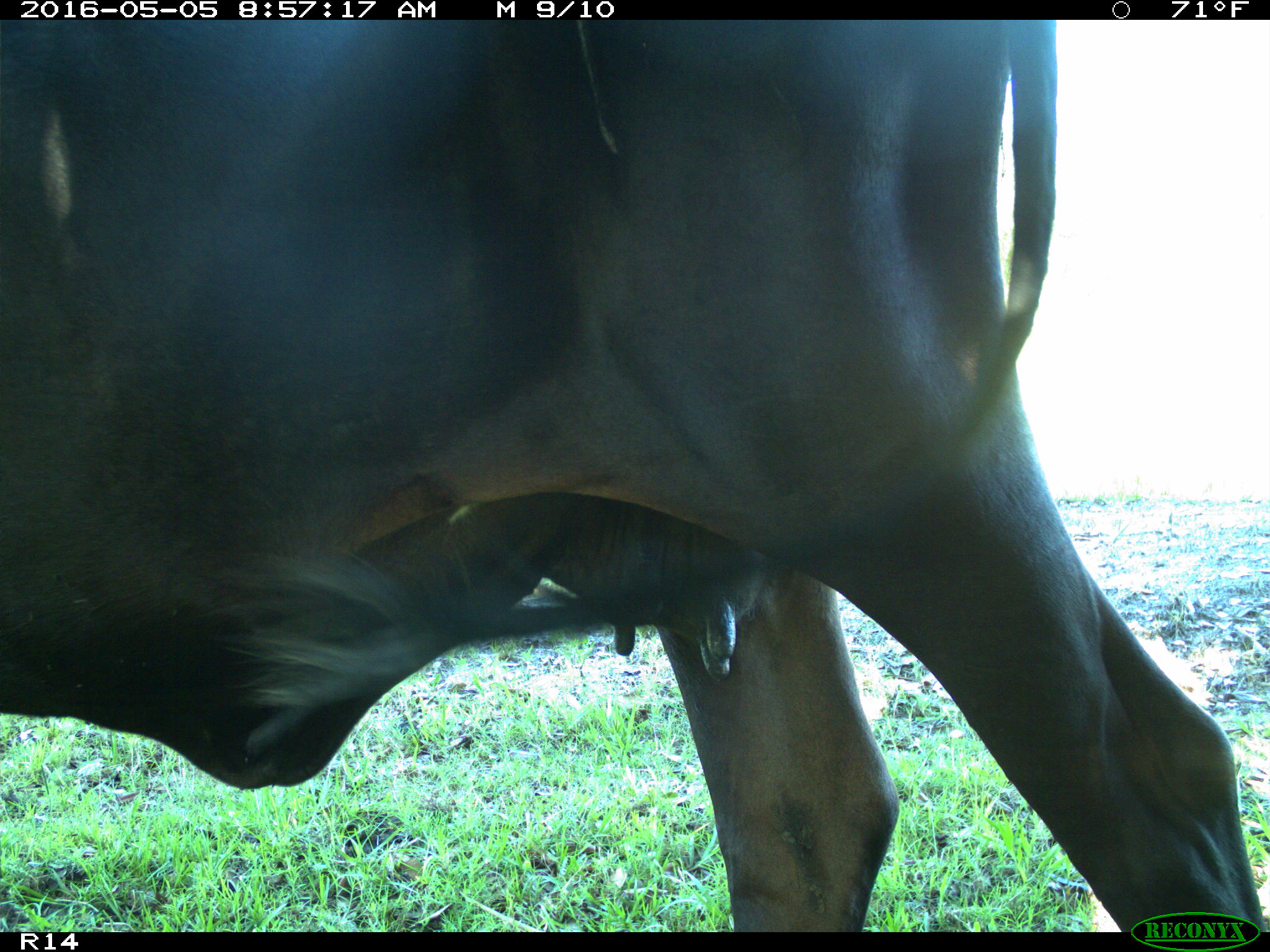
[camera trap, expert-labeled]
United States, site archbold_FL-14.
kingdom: Animalia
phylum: Chordata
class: Mammalia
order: Artiodactyla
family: Bovidae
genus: Bos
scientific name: Bos taurus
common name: domestic cow